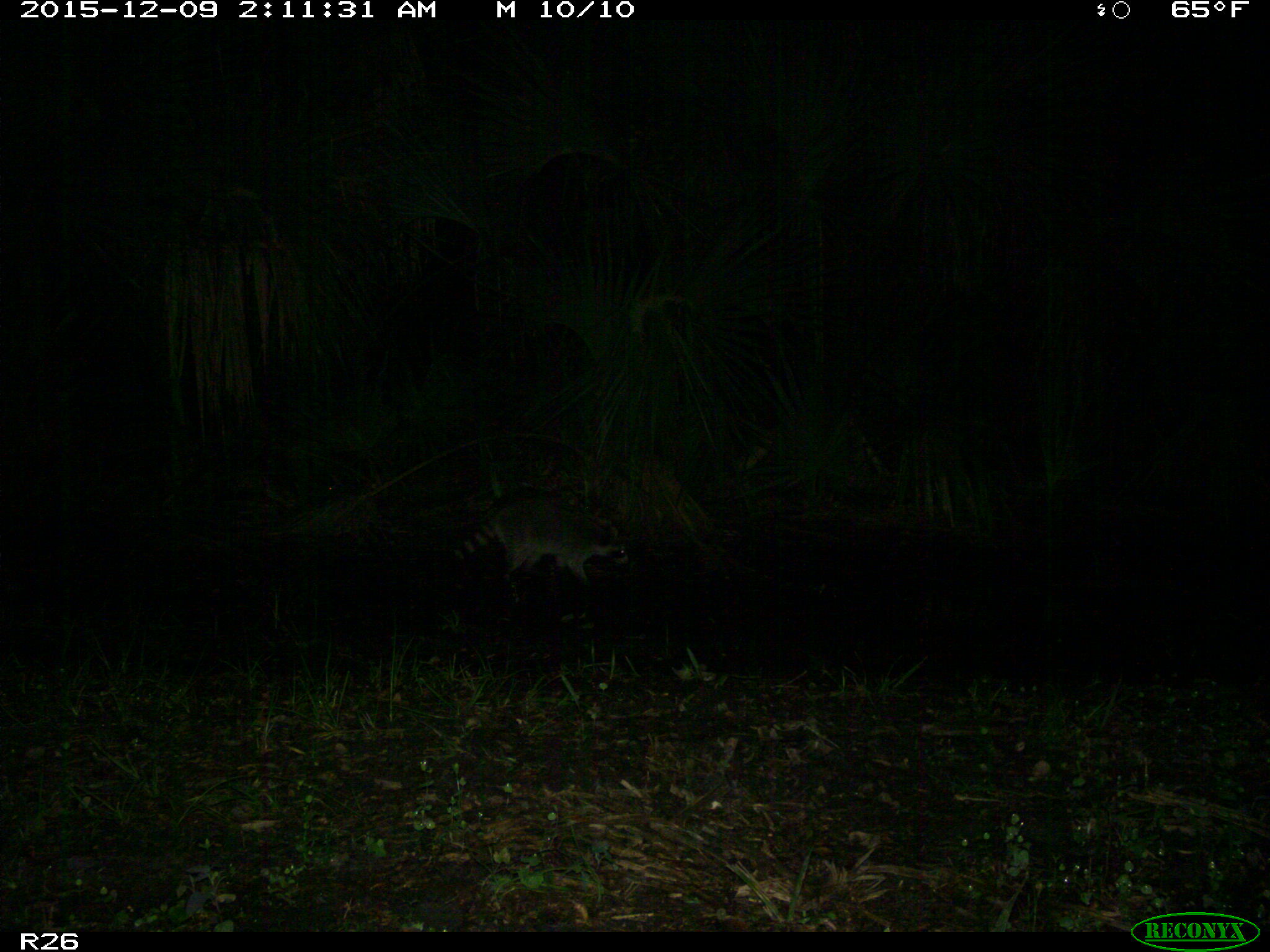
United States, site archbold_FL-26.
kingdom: Animalia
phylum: Chordata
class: Mammalia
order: Carnivora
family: Procyonidae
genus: Procyon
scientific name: Procyon lotor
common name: common raccoon